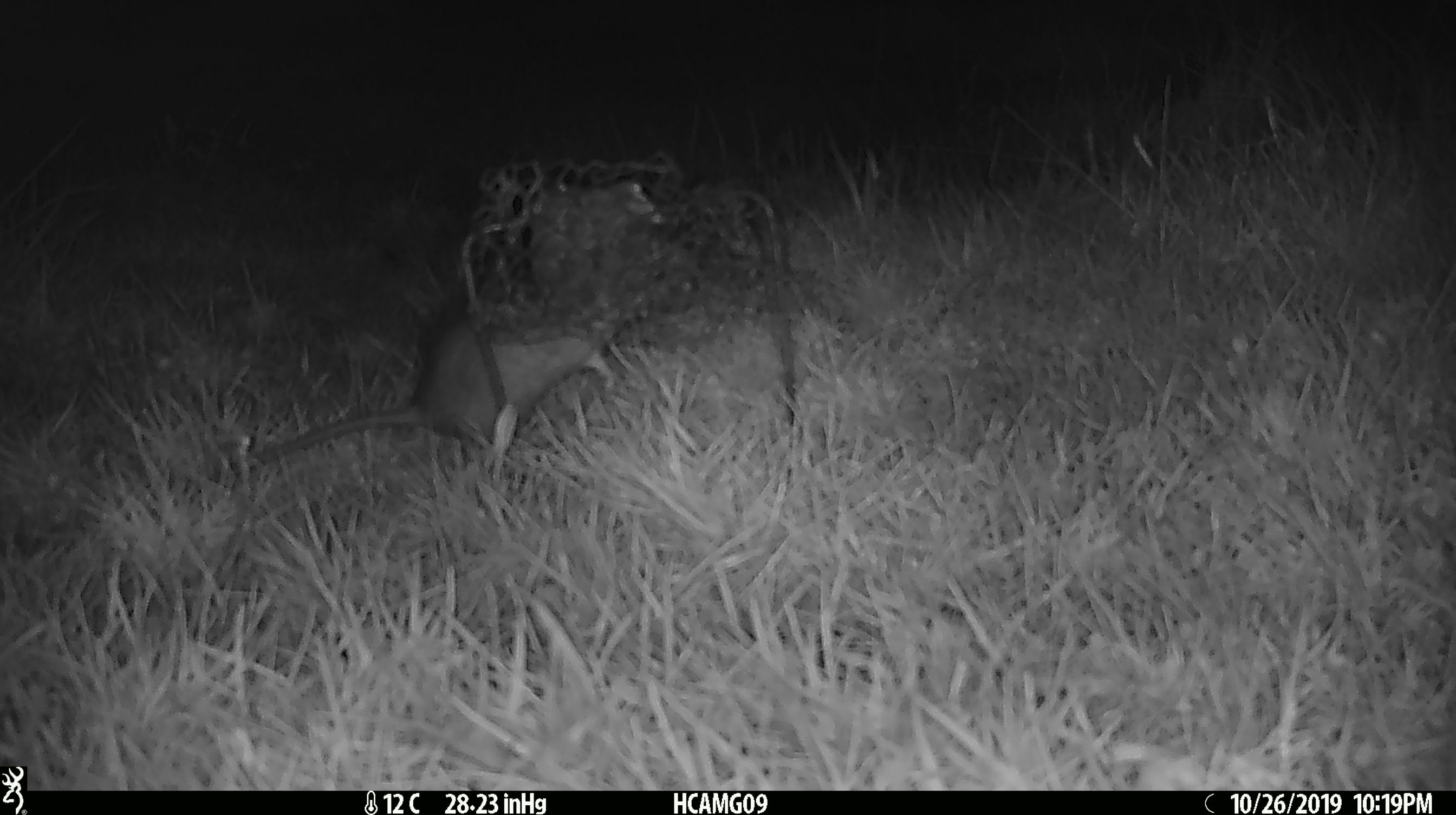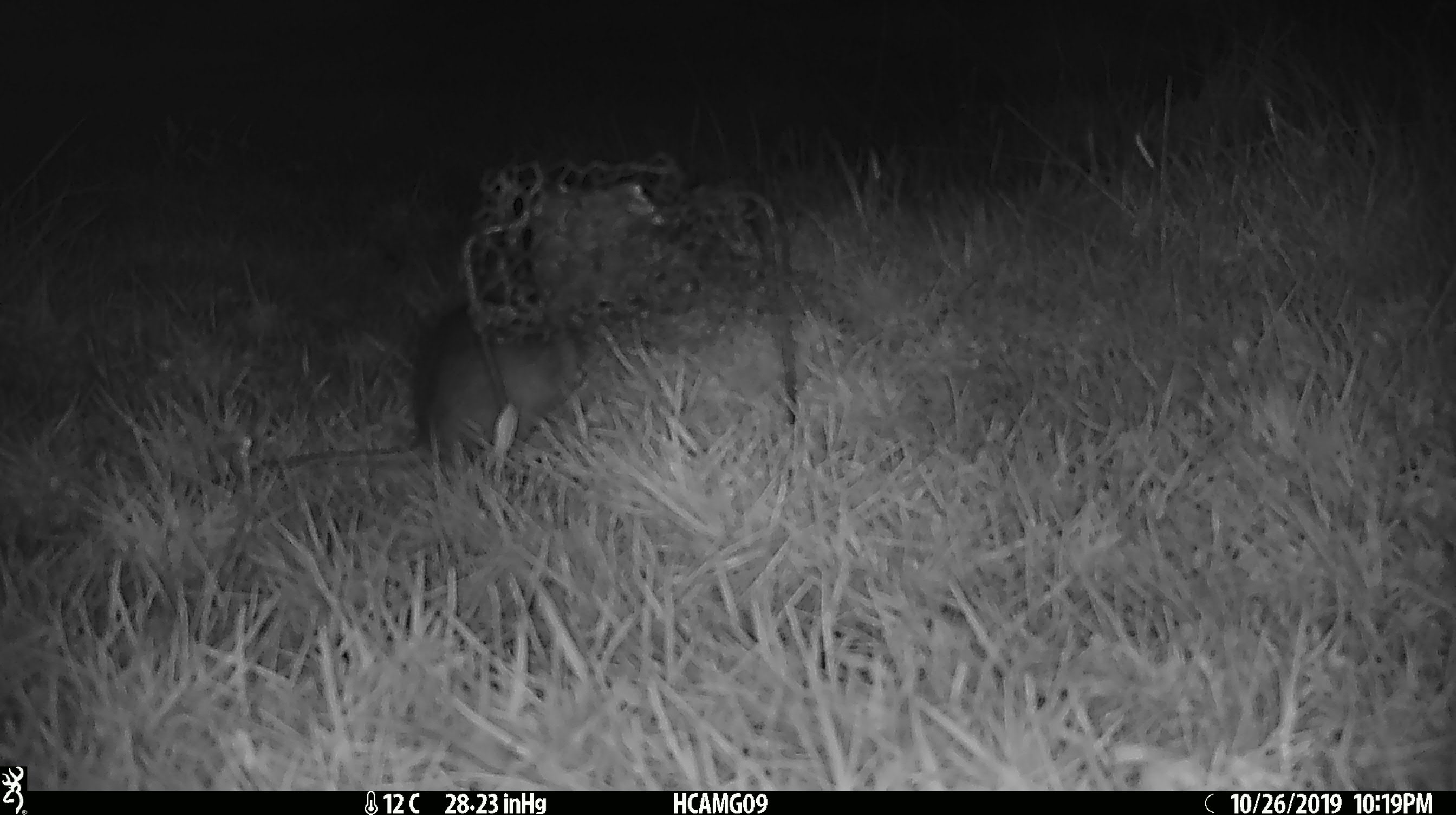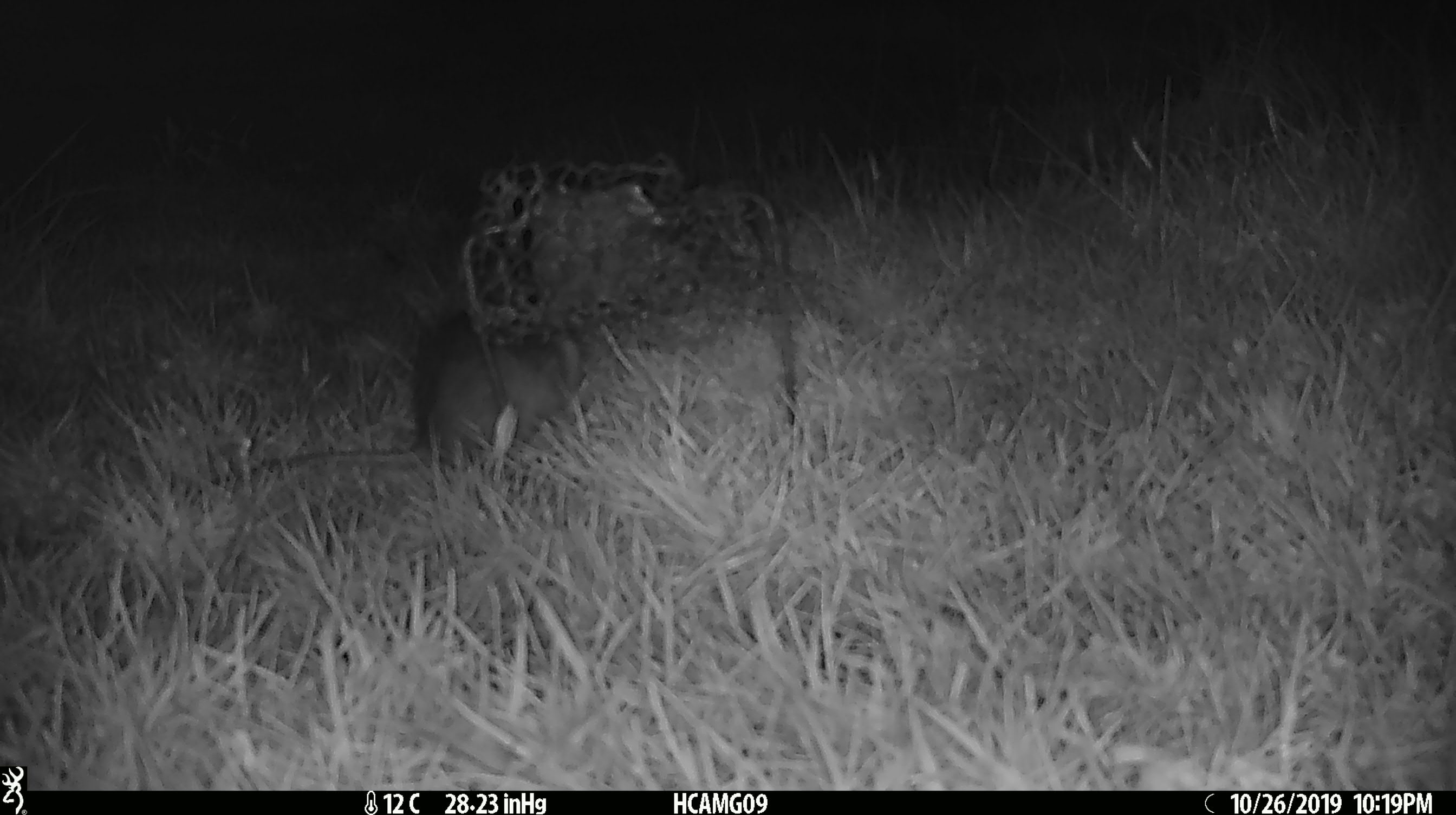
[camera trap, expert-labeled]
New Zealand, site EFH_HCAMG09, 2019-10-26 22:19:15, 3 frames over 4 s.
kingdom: Animalia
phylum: Chordata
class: Mammalia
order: Rodentia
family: Muridae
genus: Rattus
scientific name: Rattus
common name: rat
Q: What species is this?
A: Rat (Rattus).